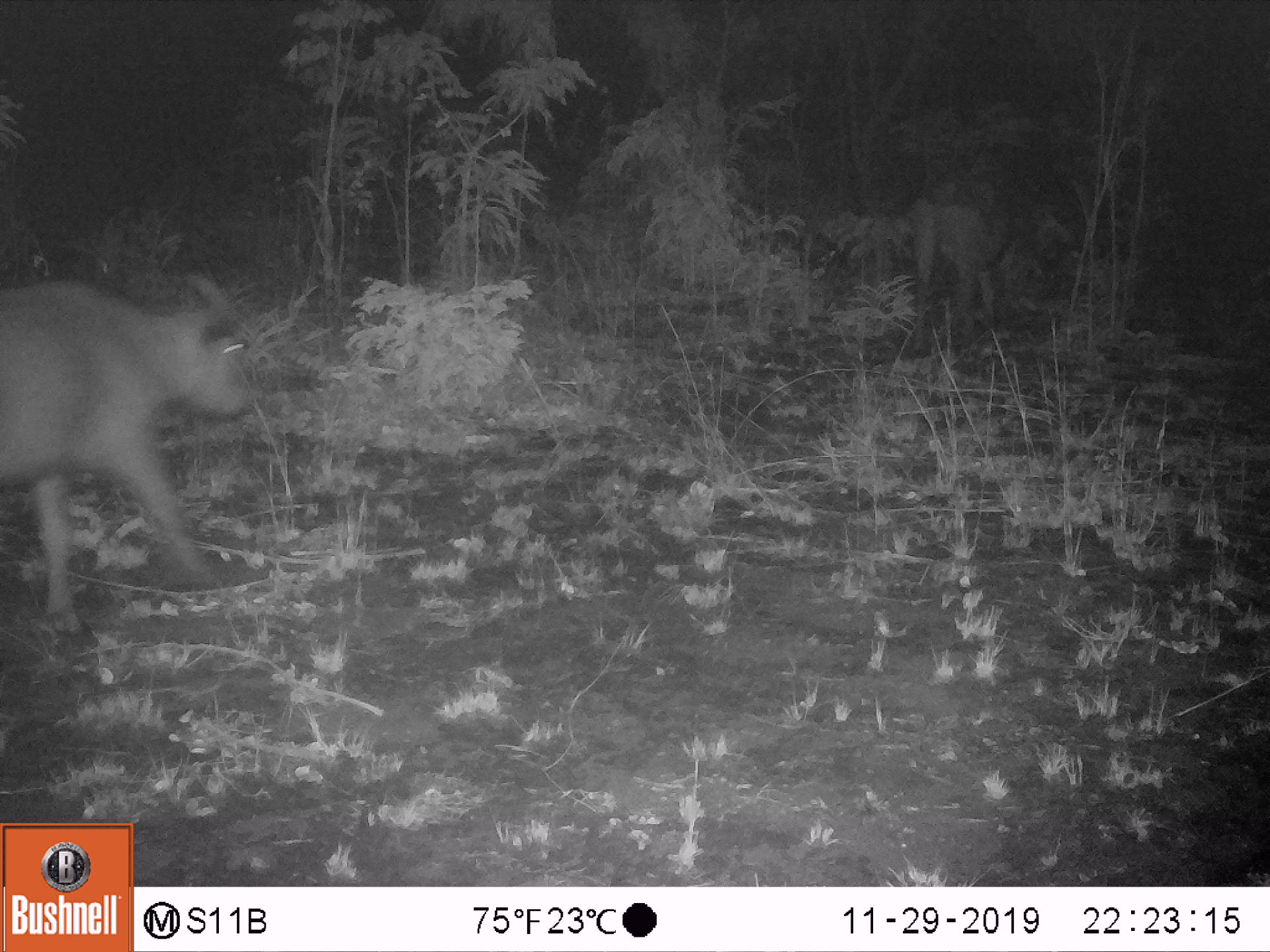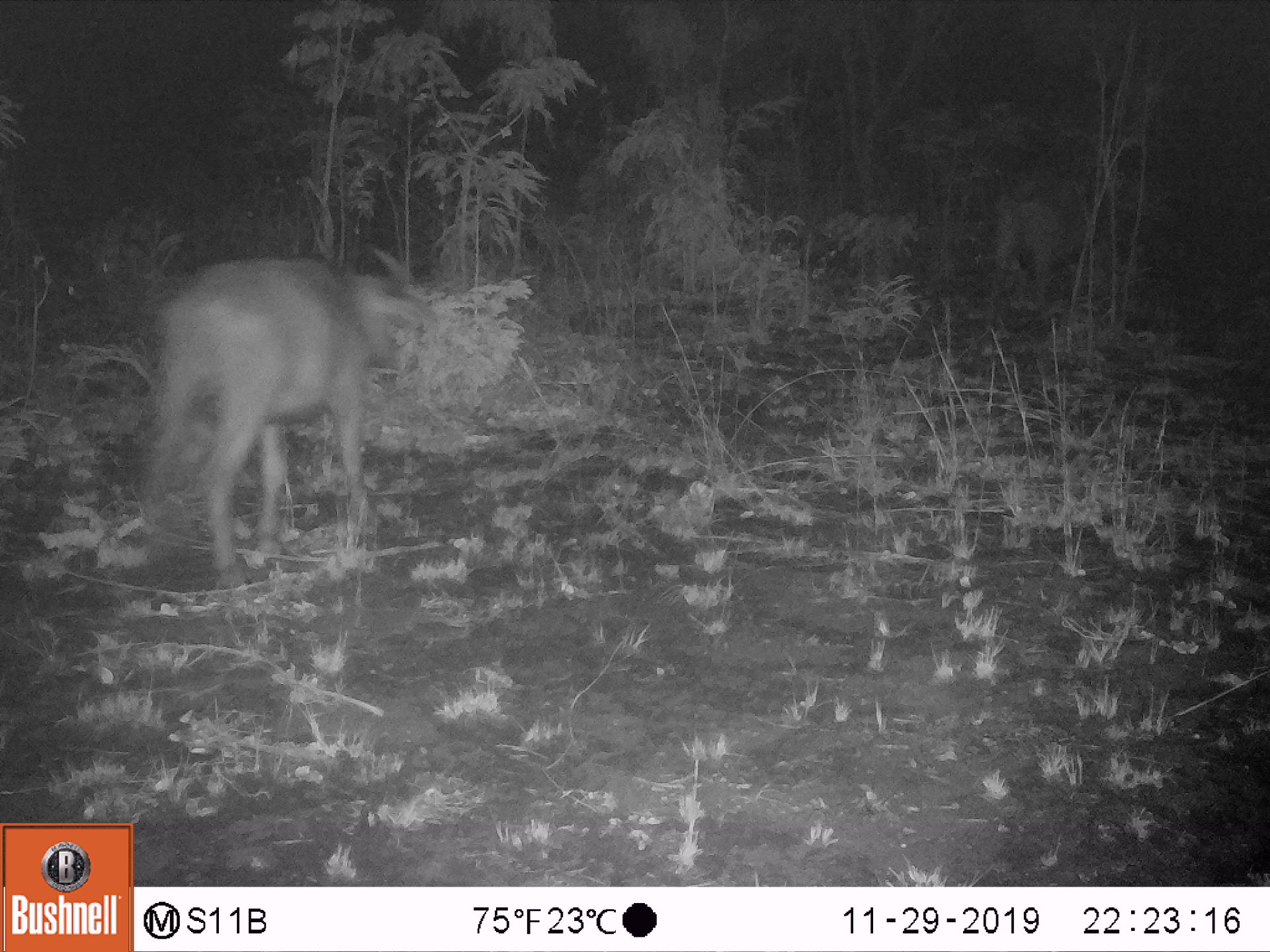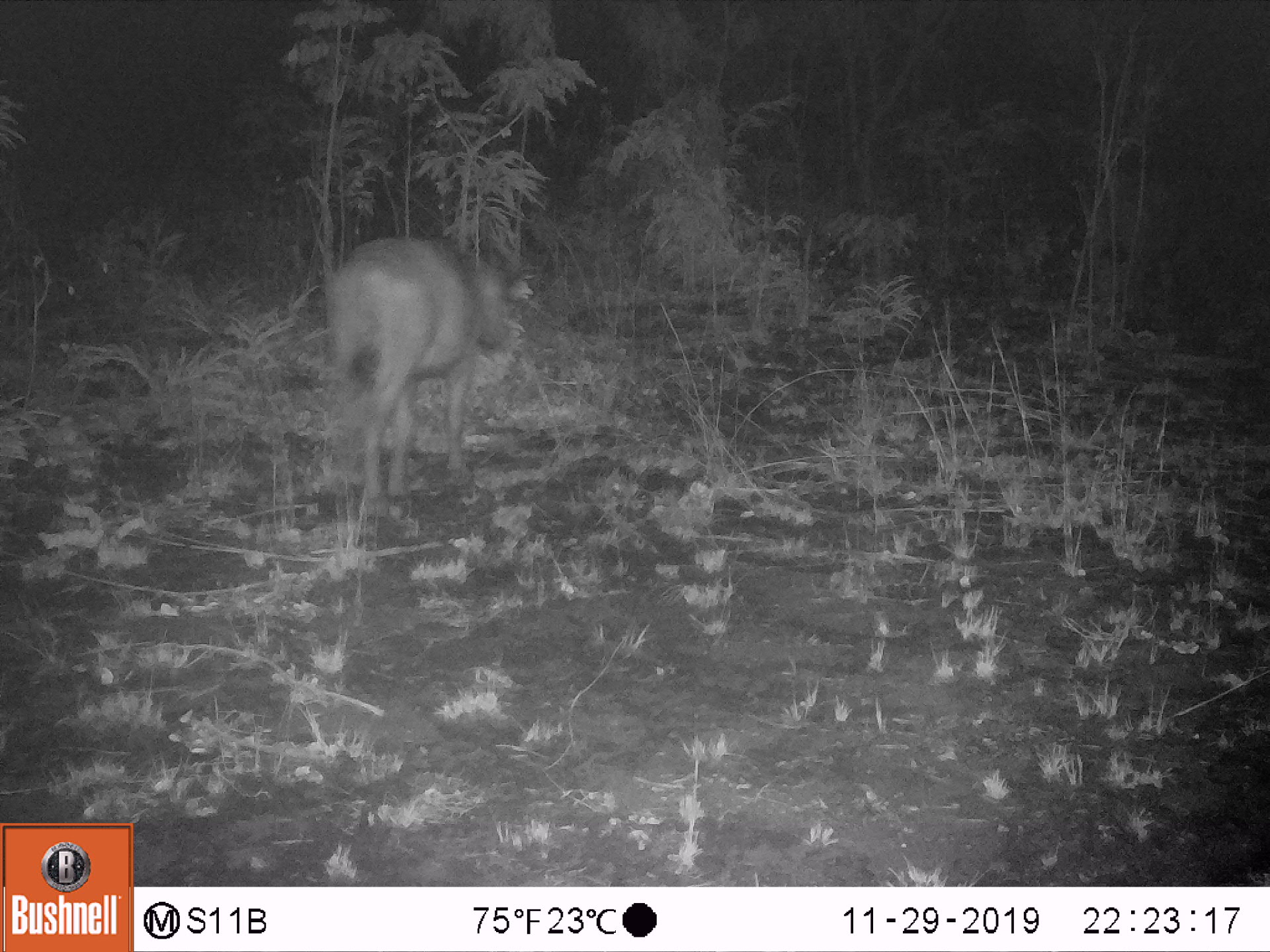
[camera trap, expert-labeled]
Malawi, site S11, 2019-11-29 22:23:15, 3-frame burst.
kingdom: Animalia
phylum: Chordata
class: Mammalia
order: Artiodactyla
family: Bovidae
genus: Syncerus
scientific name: Syncerus caffer caffer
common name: cape buffalo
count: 1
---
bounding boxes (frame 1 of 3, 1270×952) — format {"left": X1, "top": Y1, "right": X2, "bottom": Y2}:
cape buffalo: {"left": 0, "top": 278, "right": 271, "bottom": 650}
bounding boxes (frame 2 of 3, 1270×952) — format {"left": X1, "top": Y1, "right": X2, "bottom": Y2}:
cape buffalo: {"left": 129, "top": 233, "right": 426, "bottom": 587}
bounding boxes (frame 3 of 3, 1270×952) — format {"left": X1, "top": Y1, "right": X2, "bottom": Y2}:
cape buffalo: {"left": 316, "top": 223, "right": 516, "bottom": 518}